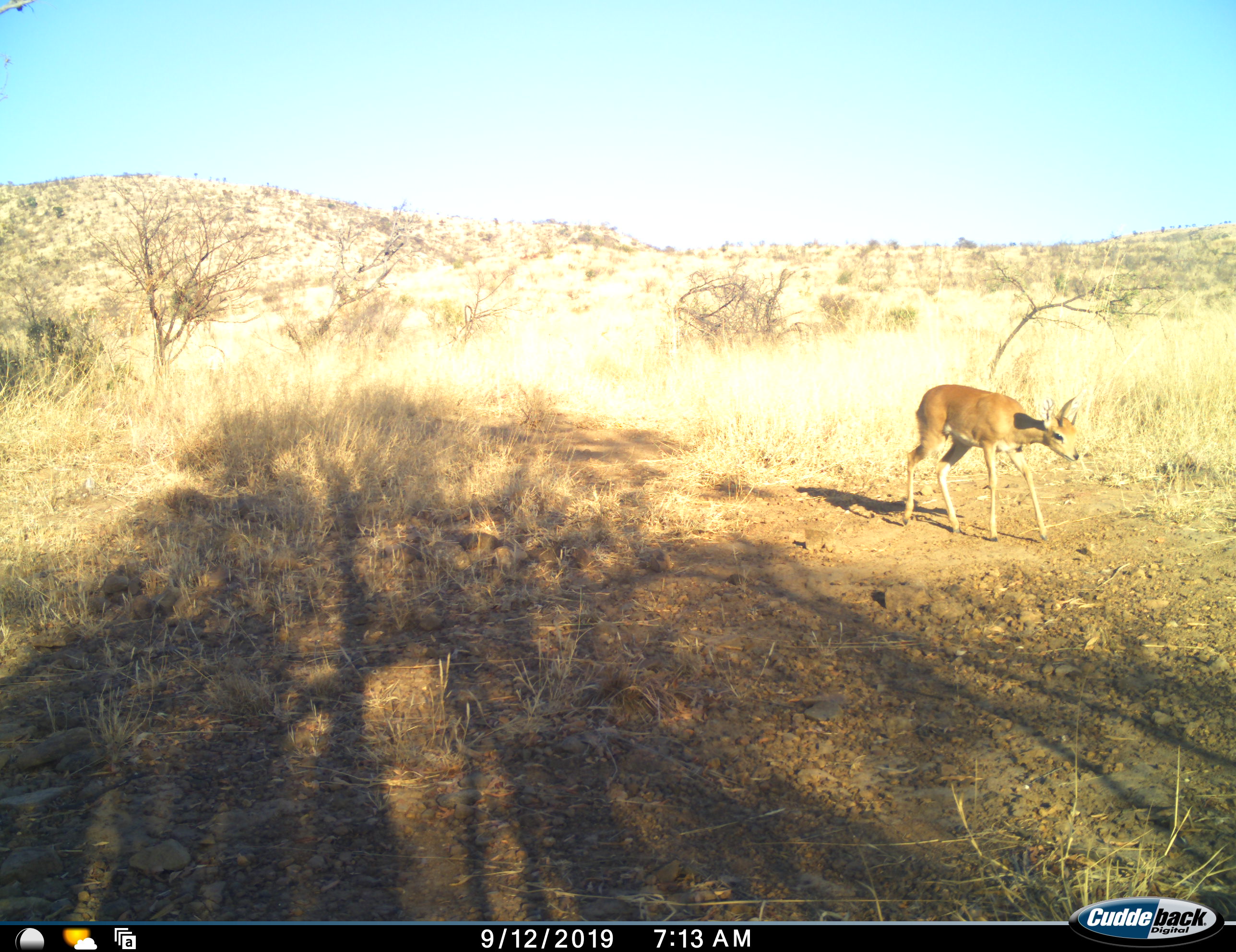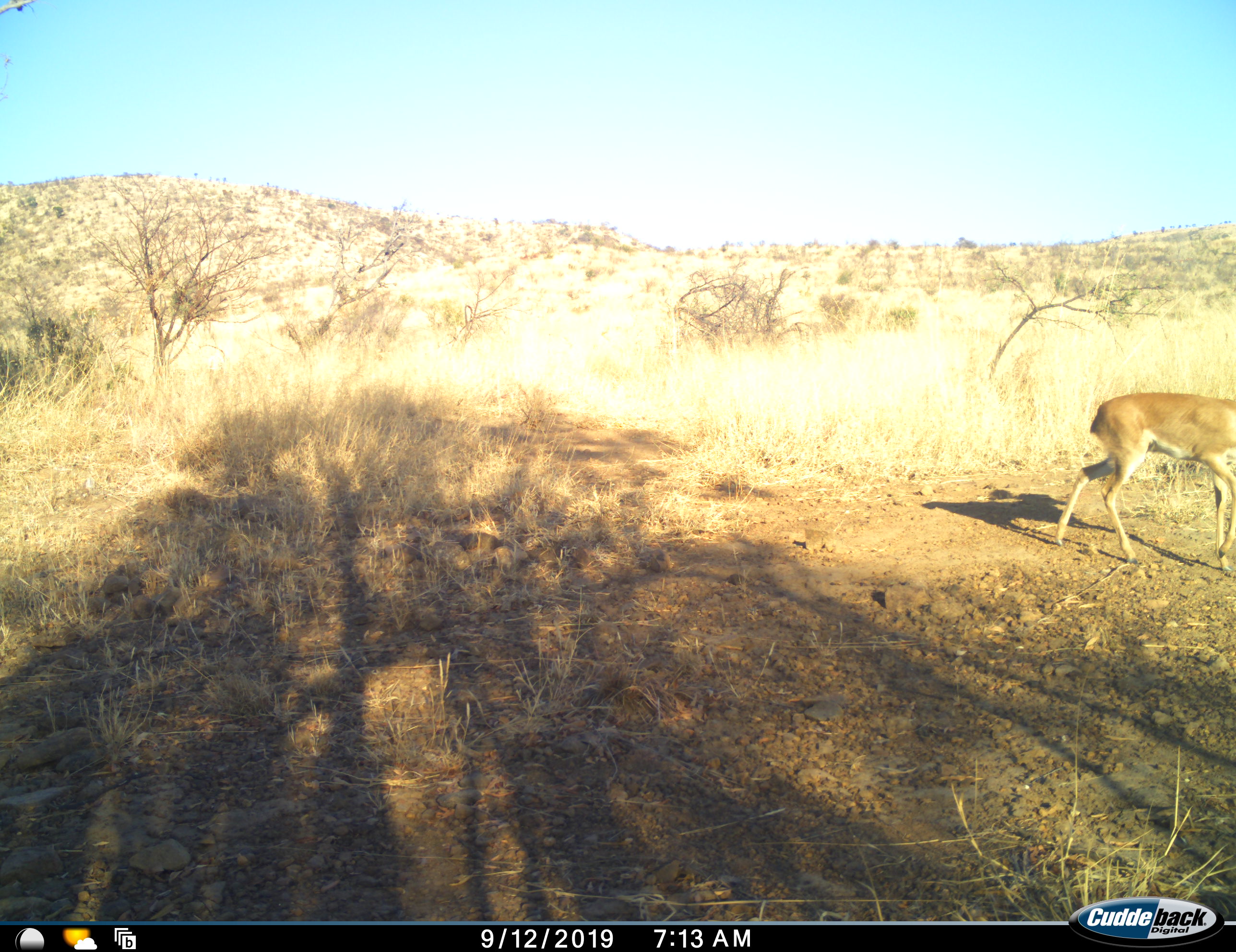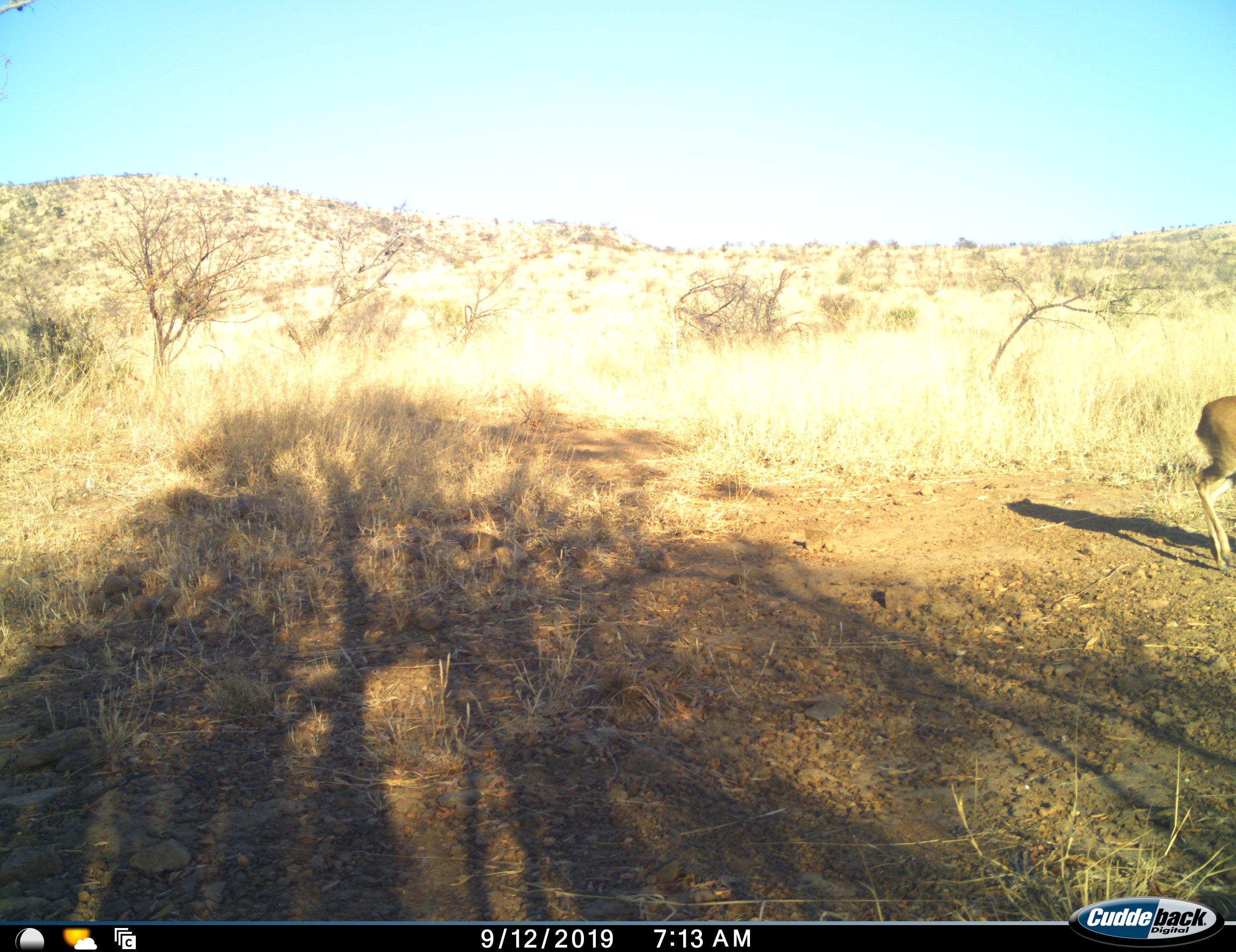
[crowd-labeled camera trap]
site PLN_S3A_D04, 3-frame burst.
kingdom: Animalia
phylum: Chordata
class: Mammalia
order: Artiodactyla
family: Bovidae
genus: Raphicerus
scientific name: Raphicerus campestris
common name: steenbok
Steenbok (Raphicerus campestris), count 1. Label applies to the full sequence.